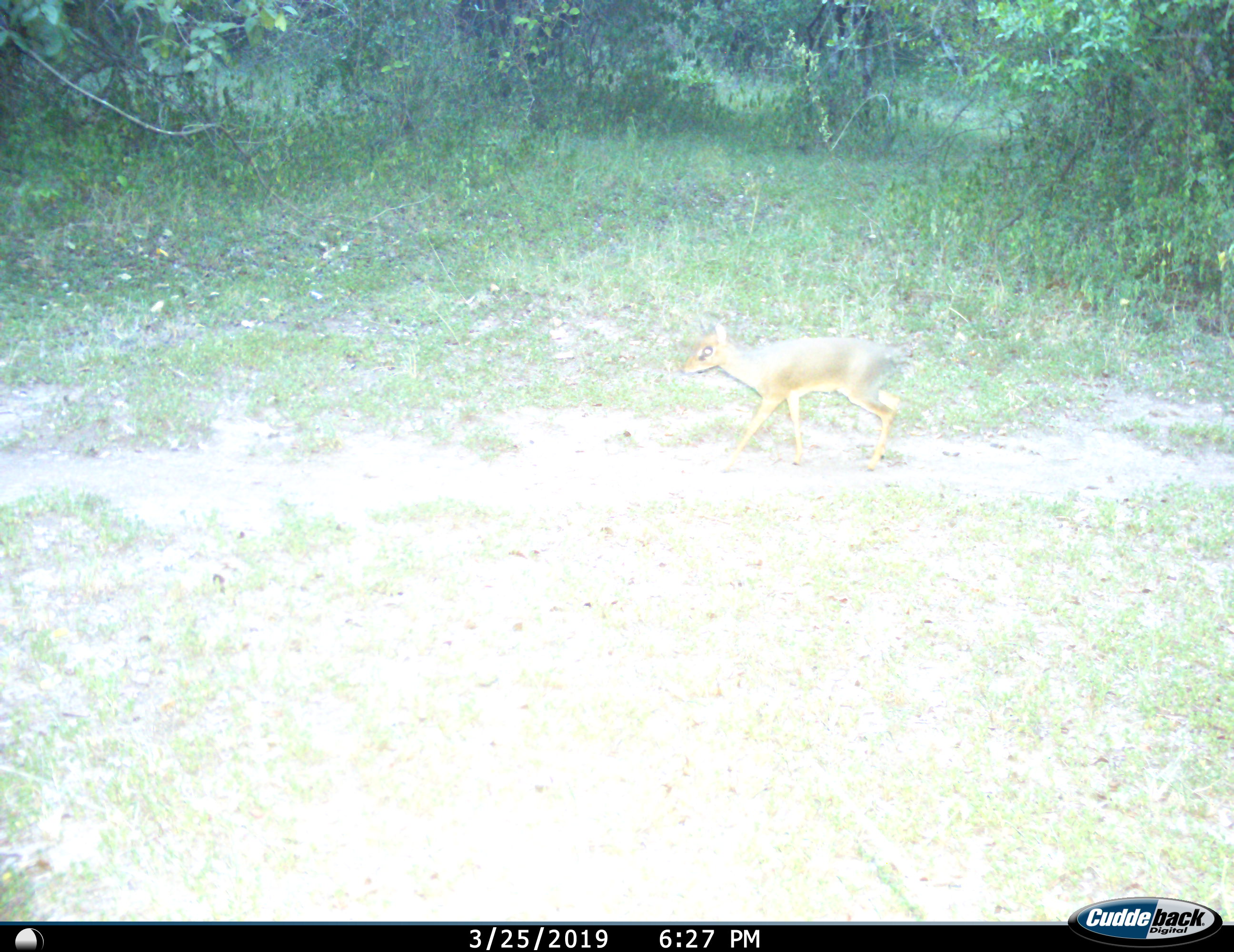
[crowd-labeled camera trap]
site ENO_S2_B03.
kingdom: Animalia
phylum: Chordata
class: Mammalia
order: Artiodactyla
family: Bovidae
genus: Madoqua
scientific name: Madoqua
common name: dik-dik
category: dikdik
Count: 1.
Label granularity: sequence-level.